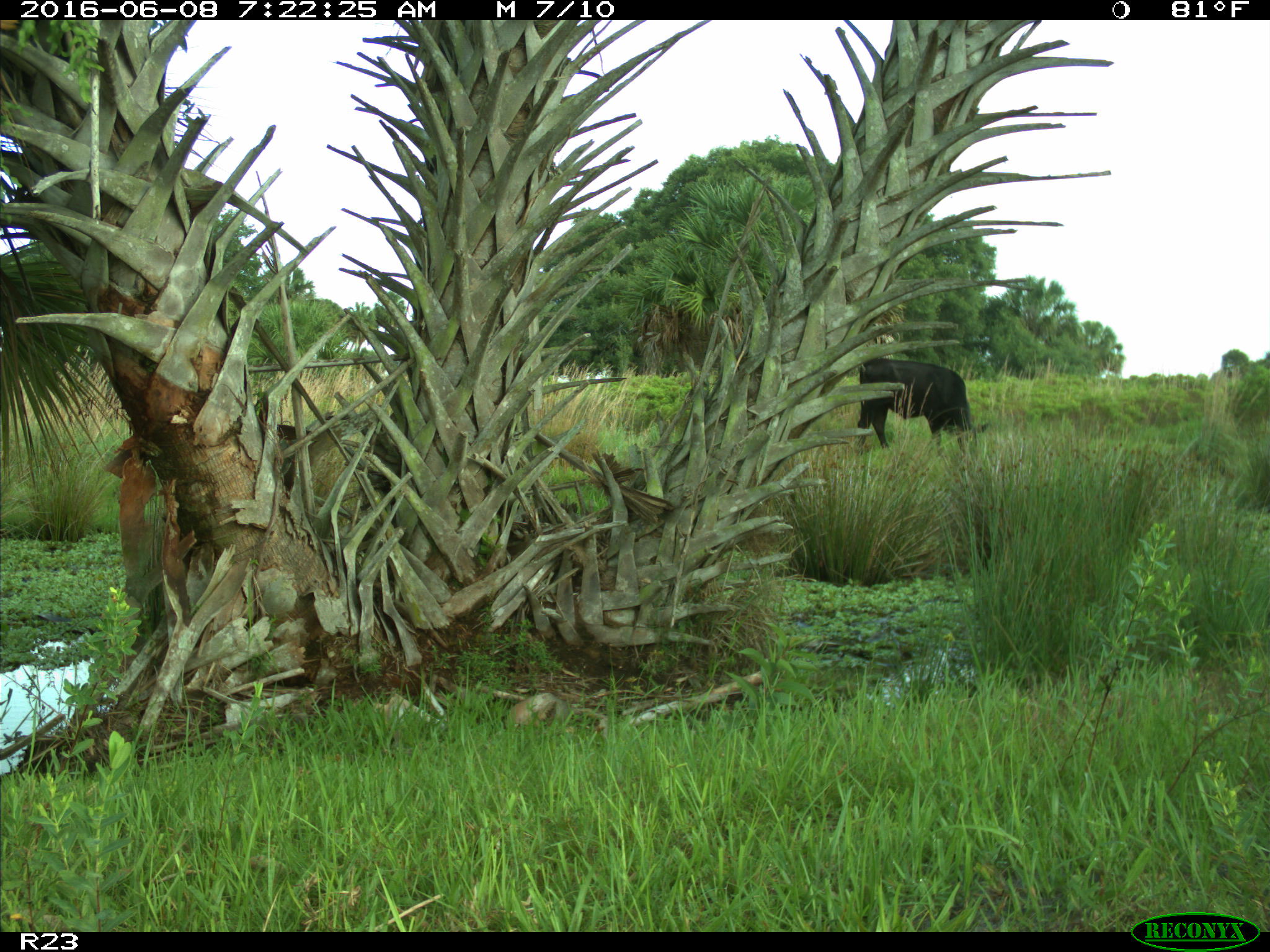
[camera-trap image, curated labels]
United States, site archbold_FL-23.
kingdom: Animalia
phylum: Chordata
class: Mammalia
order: Artiodactyla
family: Bovidae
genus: Bos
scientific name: Bos taurus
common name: domestic cow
Bos taurus (domestic cow).